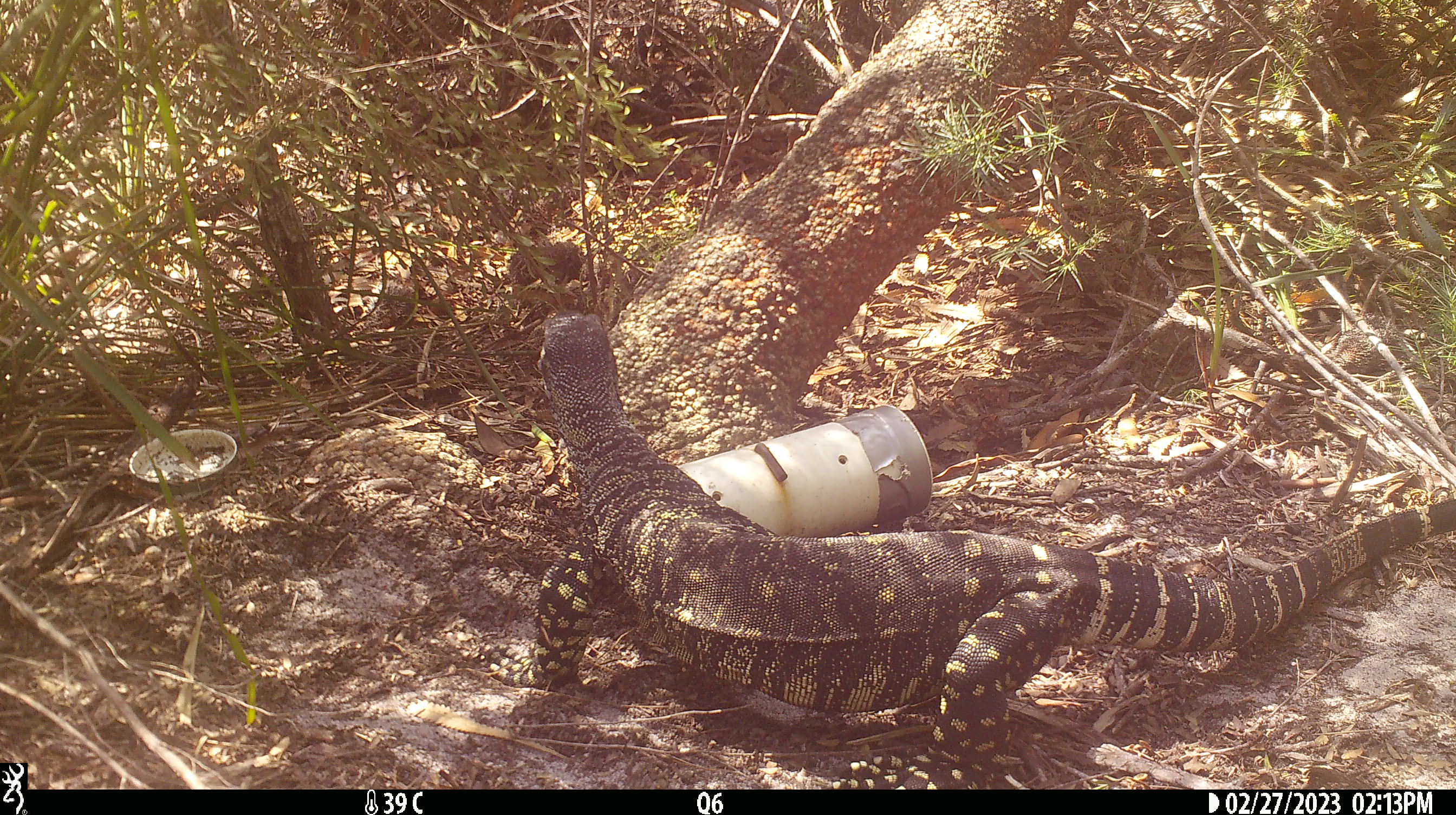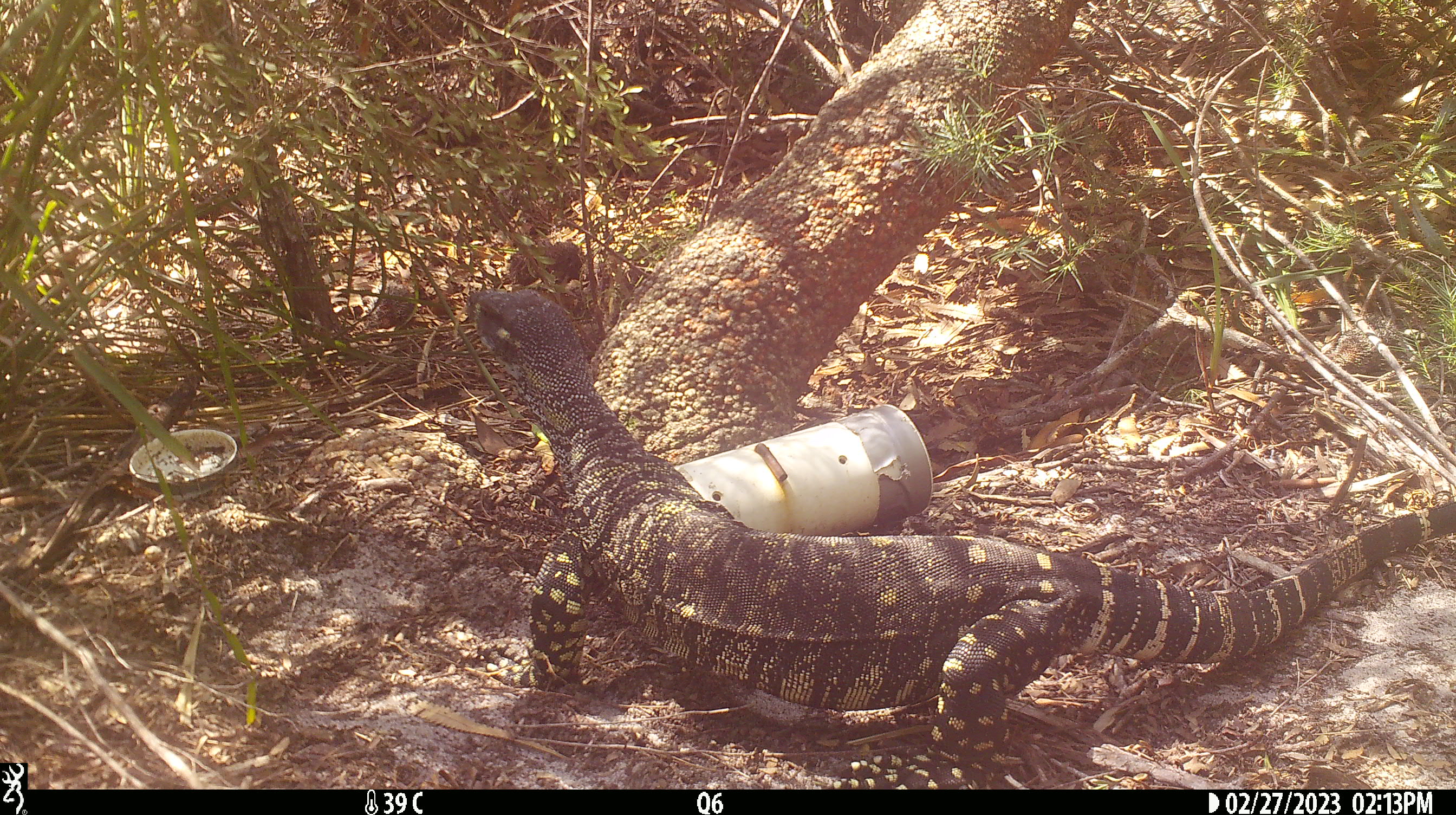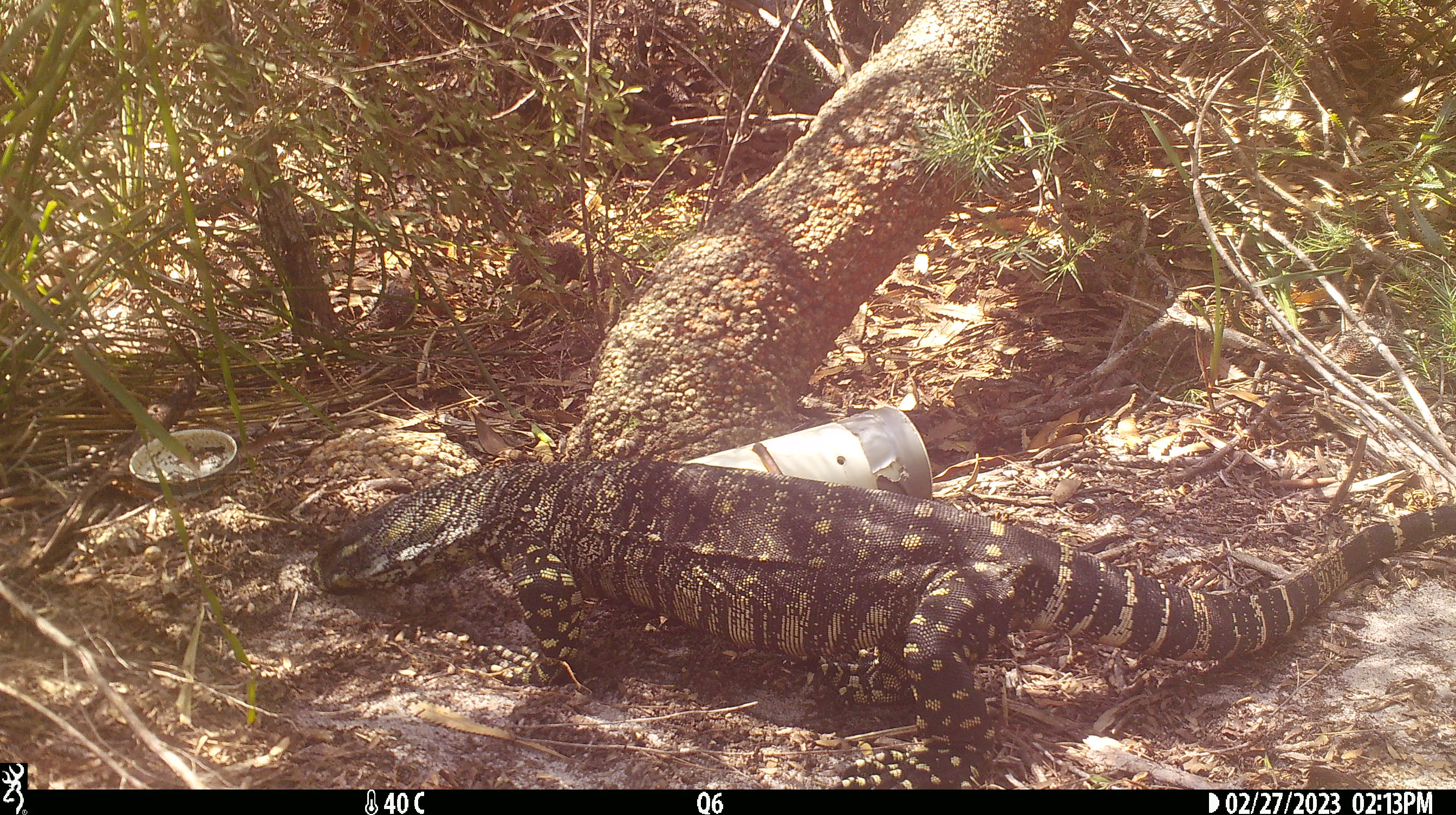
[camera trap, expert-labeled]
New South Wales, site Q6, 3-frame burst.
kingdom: Animalia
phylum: Chordata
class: Reptilia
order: Squamata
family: Varanidae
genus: Varanus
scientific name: Varanus varius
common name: lace monitor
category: goanna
Goanna (lace monitor) (Varanus varius).